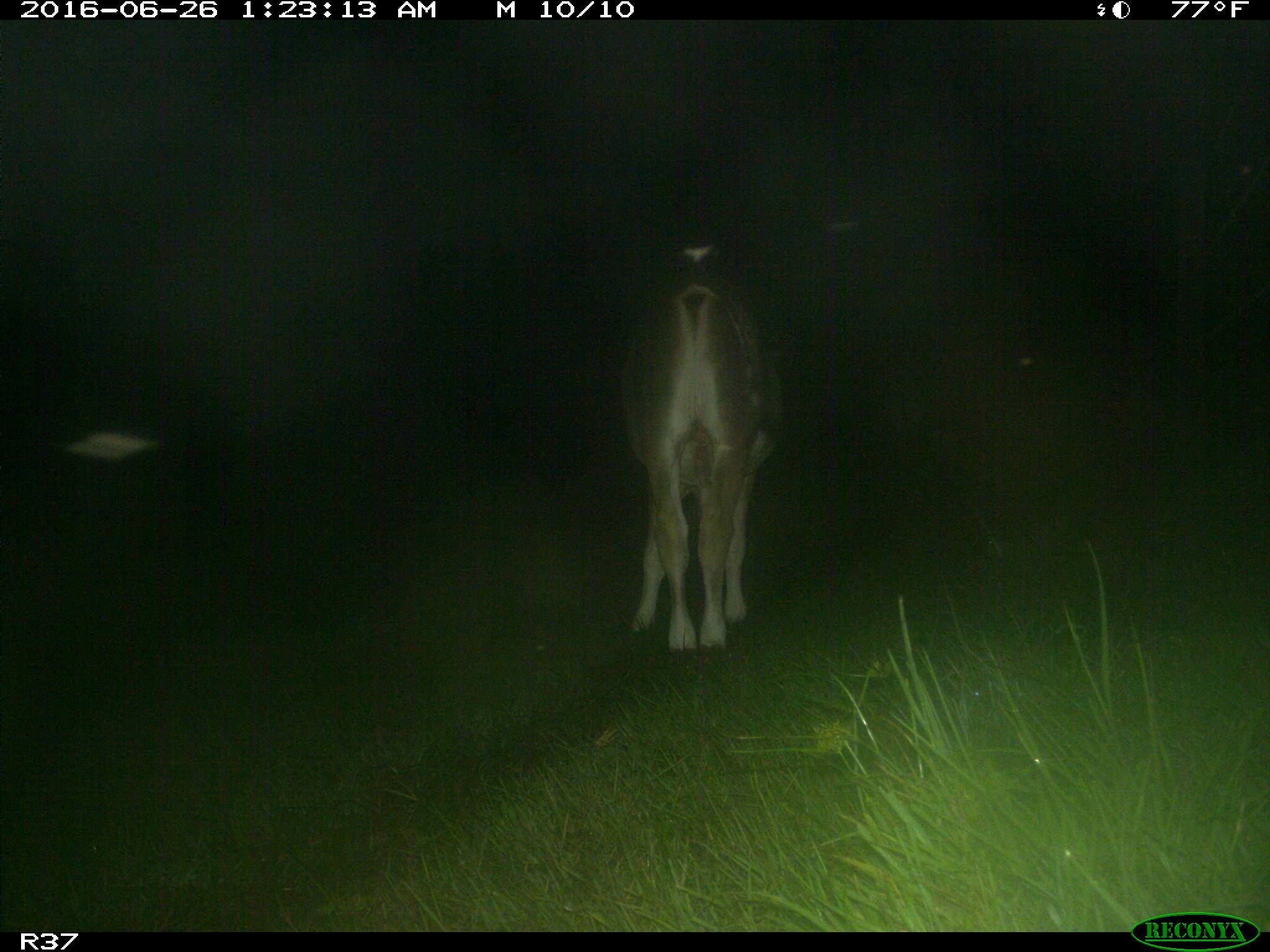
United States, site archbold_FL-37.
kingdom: Animalia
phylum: Chordata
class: Mammalia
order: Artiodactyla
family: Bovidae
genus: Bos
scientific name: Bos taurus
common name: domestic cow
Bos taurus (domestic cow).